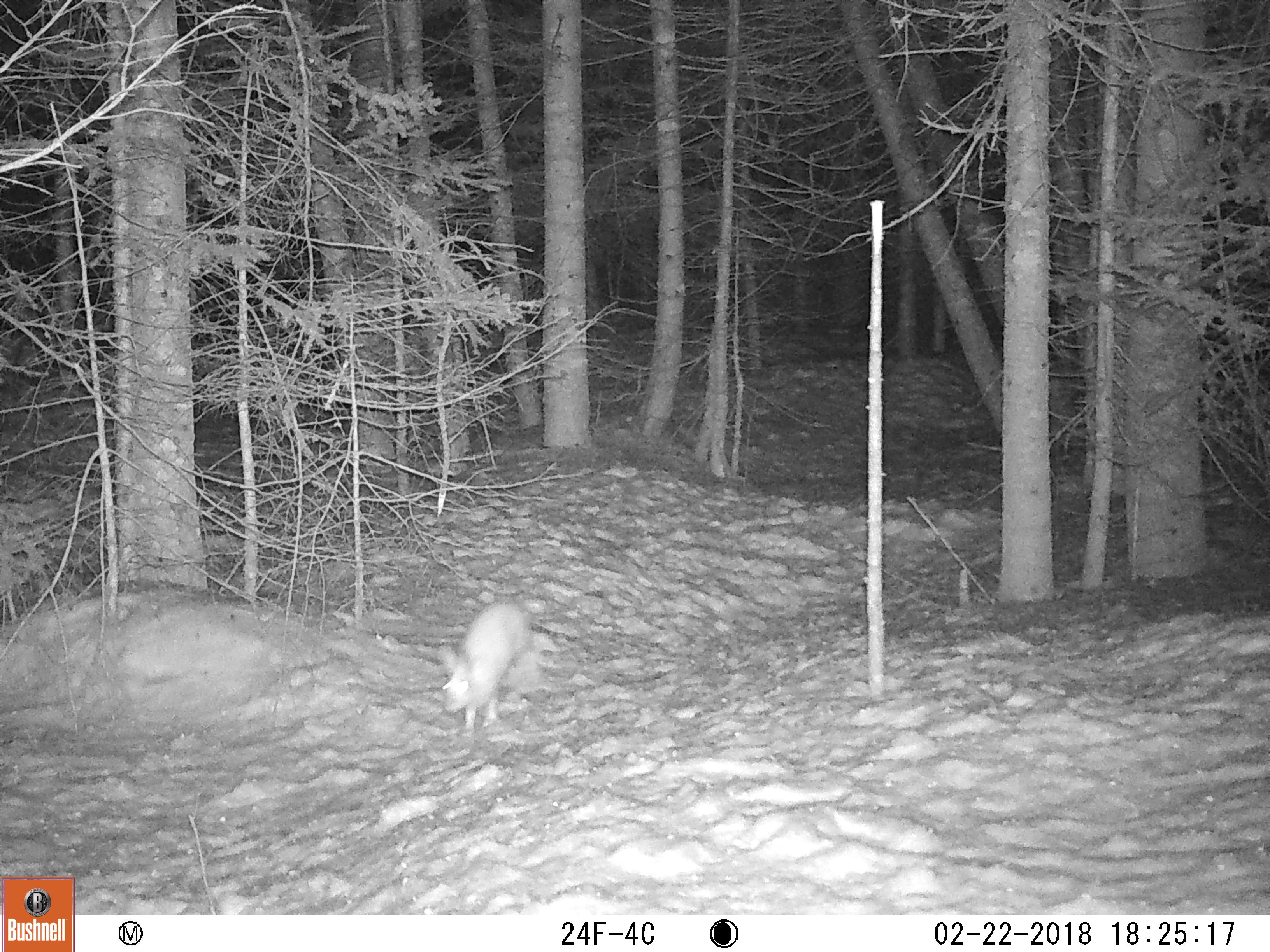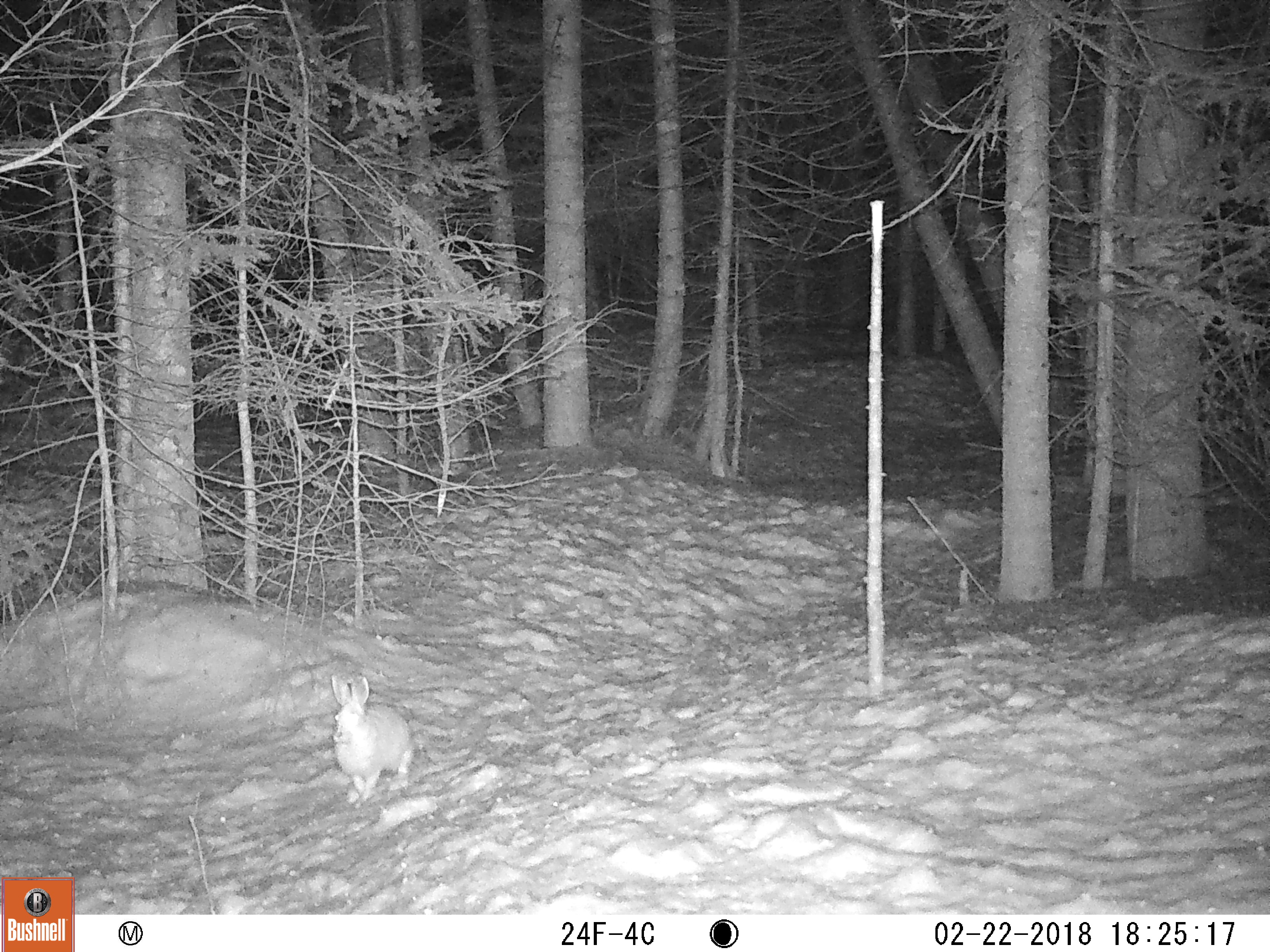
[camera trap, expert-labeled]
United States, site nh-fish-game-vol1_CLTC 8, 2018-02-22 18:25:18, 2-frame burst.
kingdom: Animalia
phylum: Chordata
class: Mammalia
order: Lagomorpha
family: Leporidae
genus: Lepus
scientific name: Lepus americanus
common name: snowshoe hare